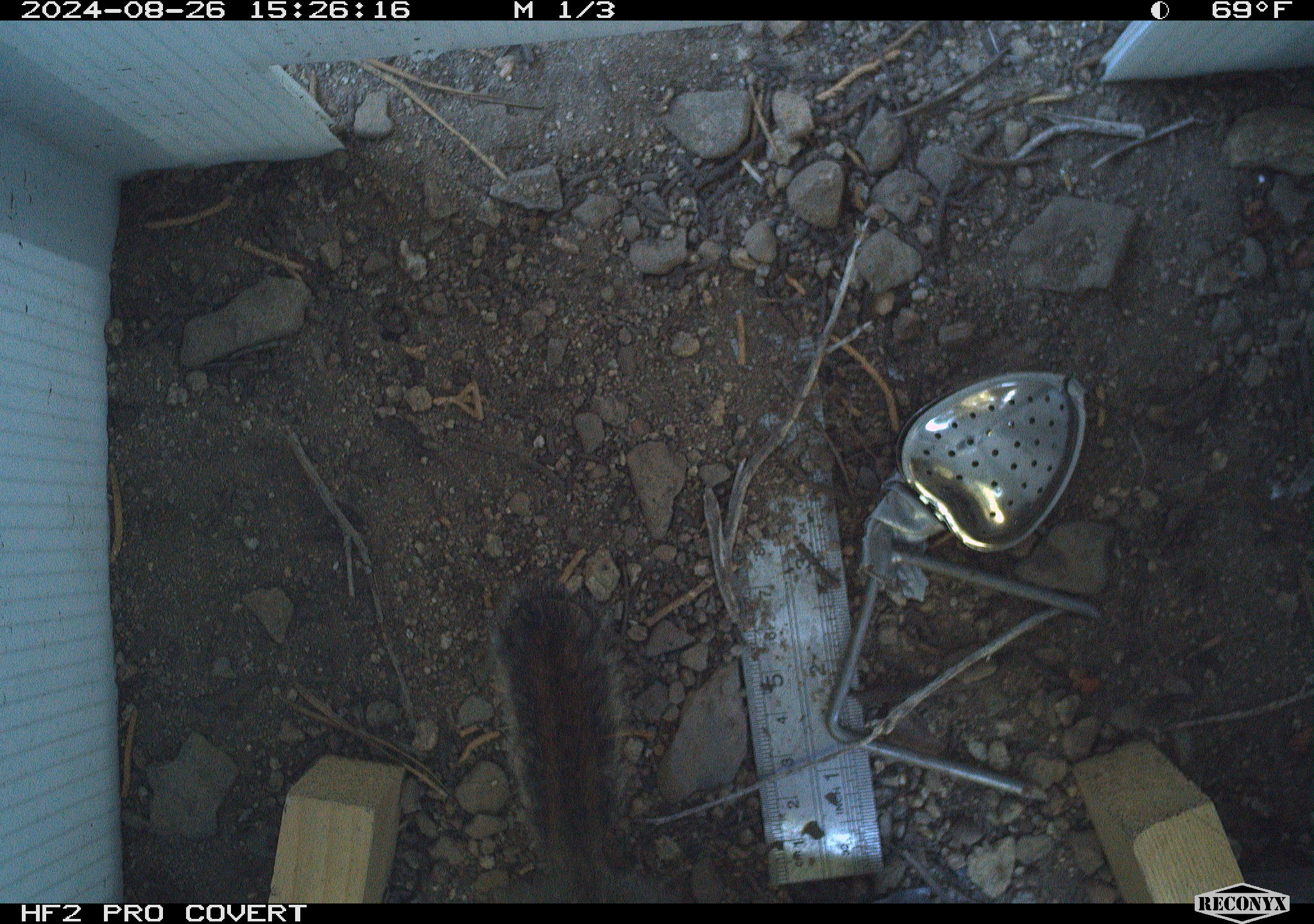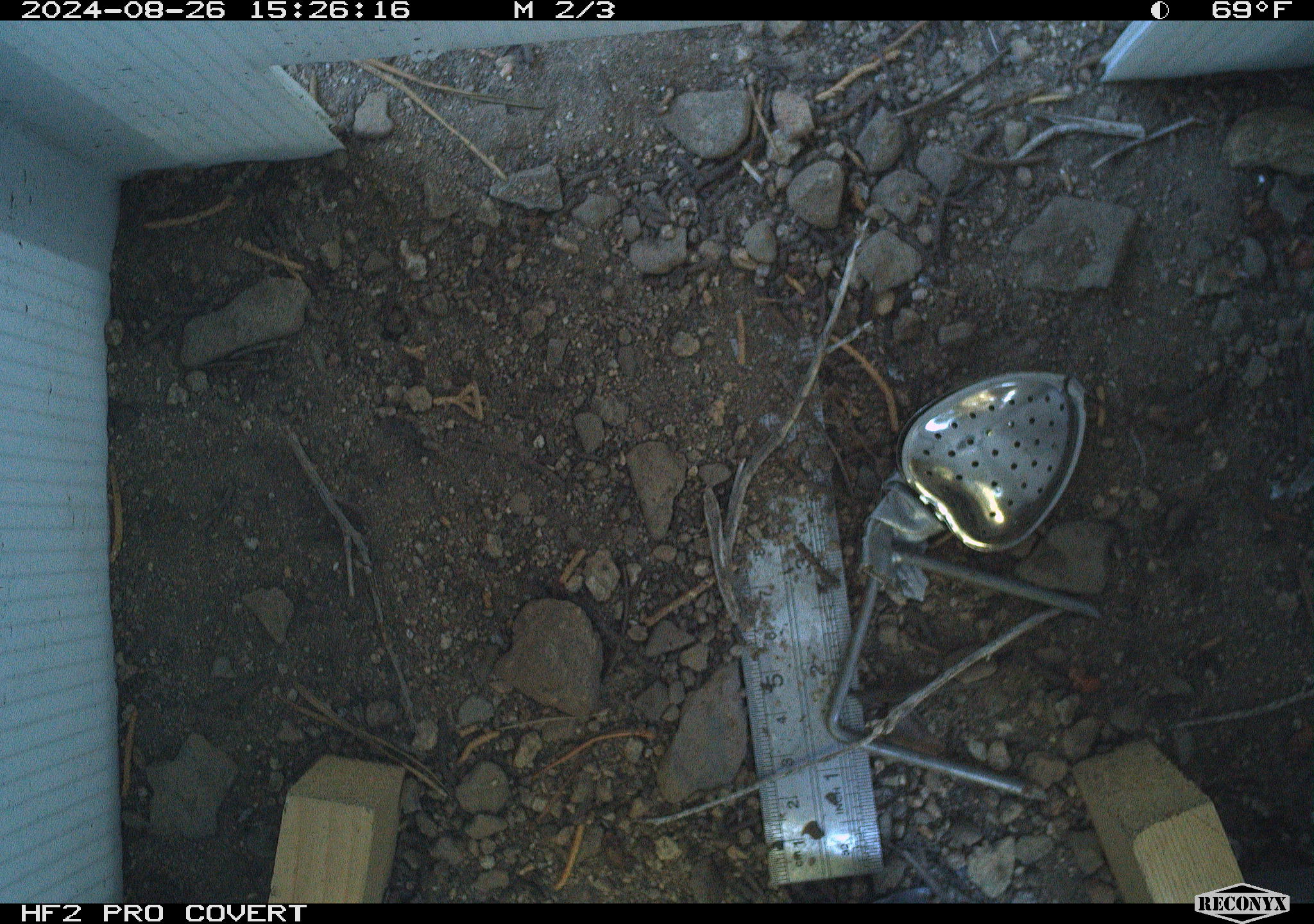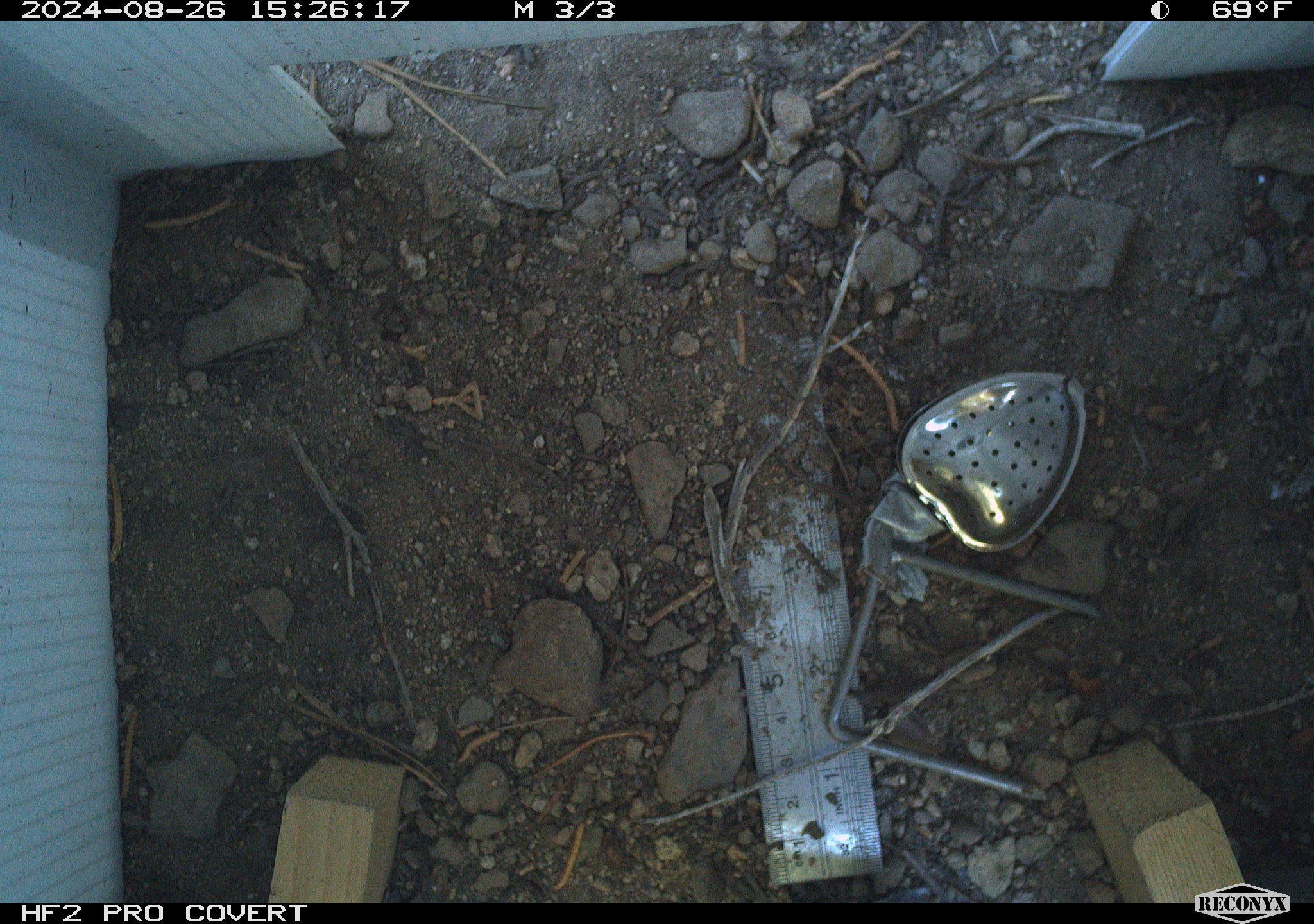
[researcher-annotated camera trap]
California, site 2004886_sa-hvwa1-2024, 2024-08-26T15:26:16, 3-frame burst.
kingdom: Animalia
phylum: Chordata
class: Mammalia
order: Rodentia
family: Sciuridae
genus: Neotamias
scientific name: Neotamias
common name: western chipmunks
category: neotamias species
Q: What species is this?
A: Neotamias species (western chipmunks) (Neotamias).